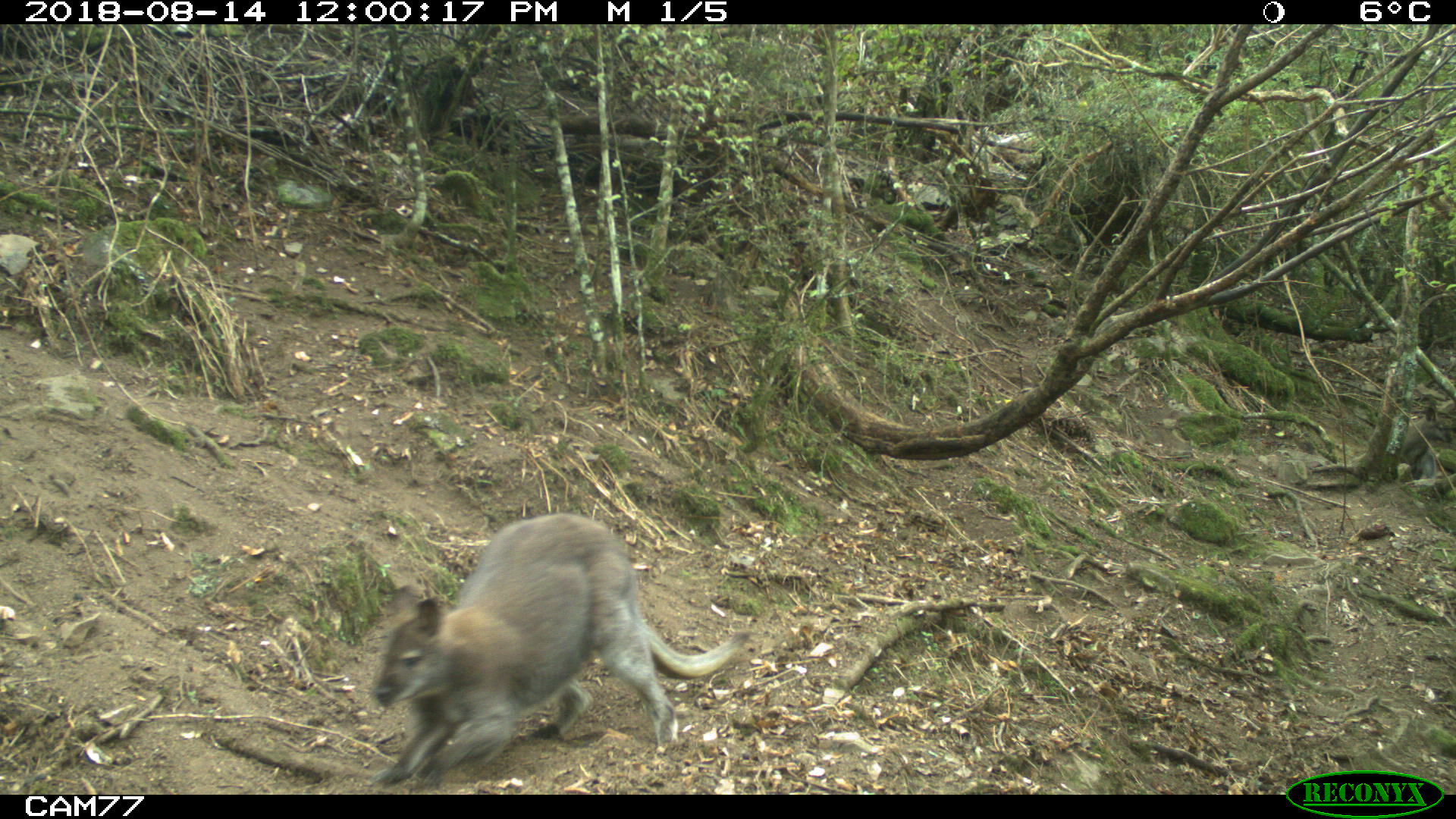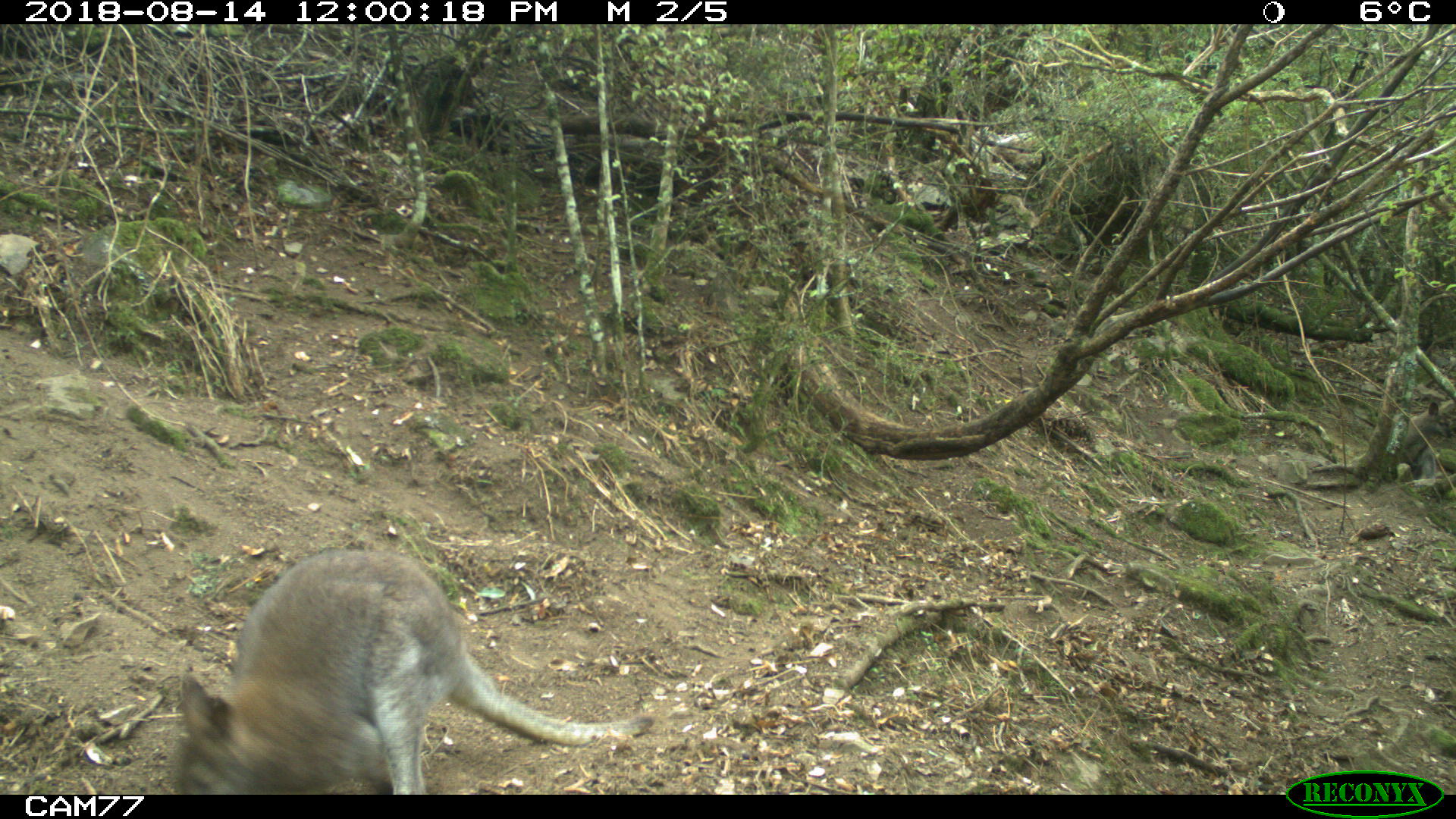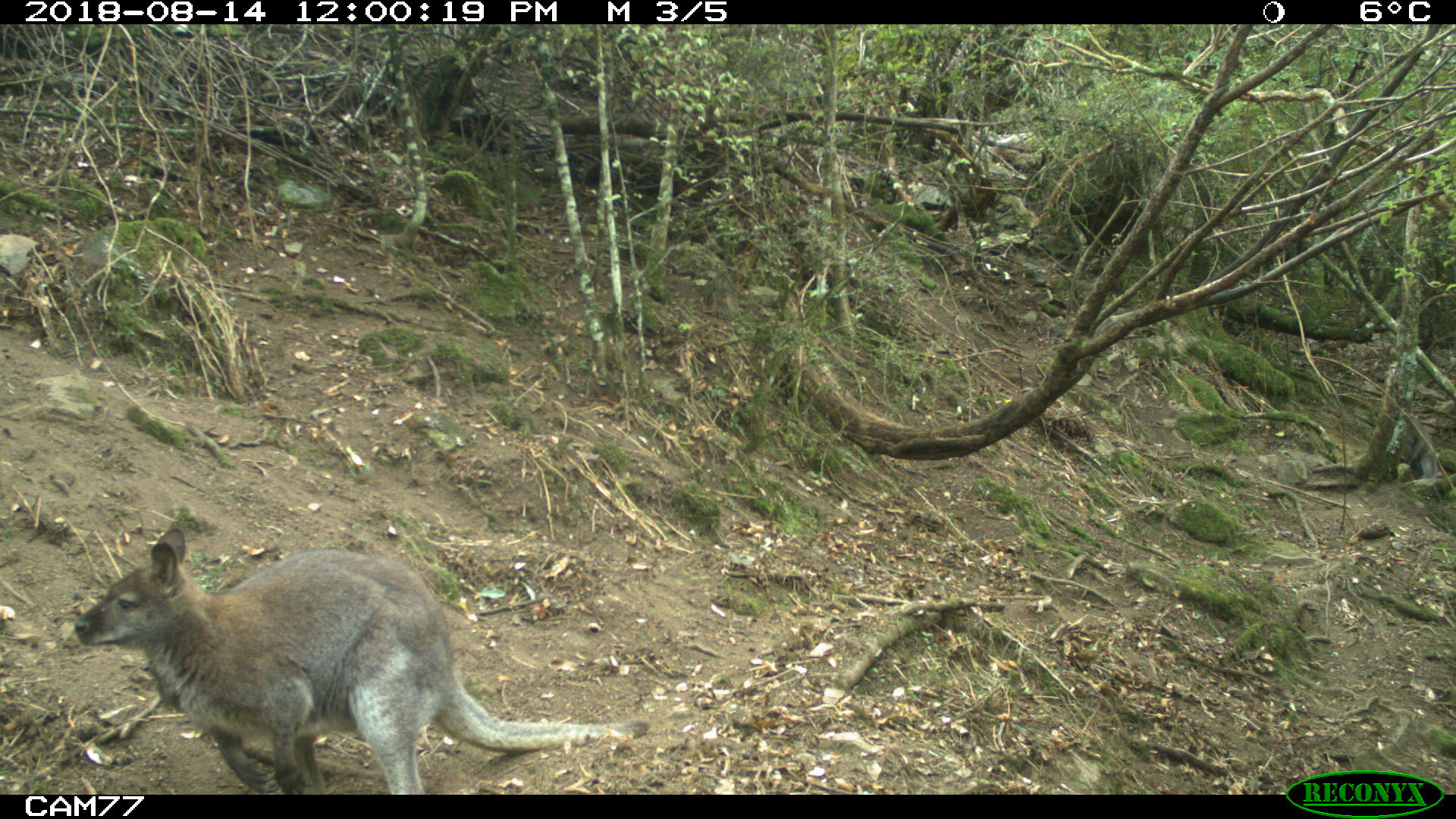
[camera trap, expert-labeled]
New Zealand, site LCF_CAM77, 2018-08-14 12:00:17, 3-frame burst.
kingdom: Animalia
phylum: Chordata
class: Mammalia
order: Diprotodontia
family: Macropodidae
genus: Notamacropus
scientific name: Notamacropus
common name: wallaby